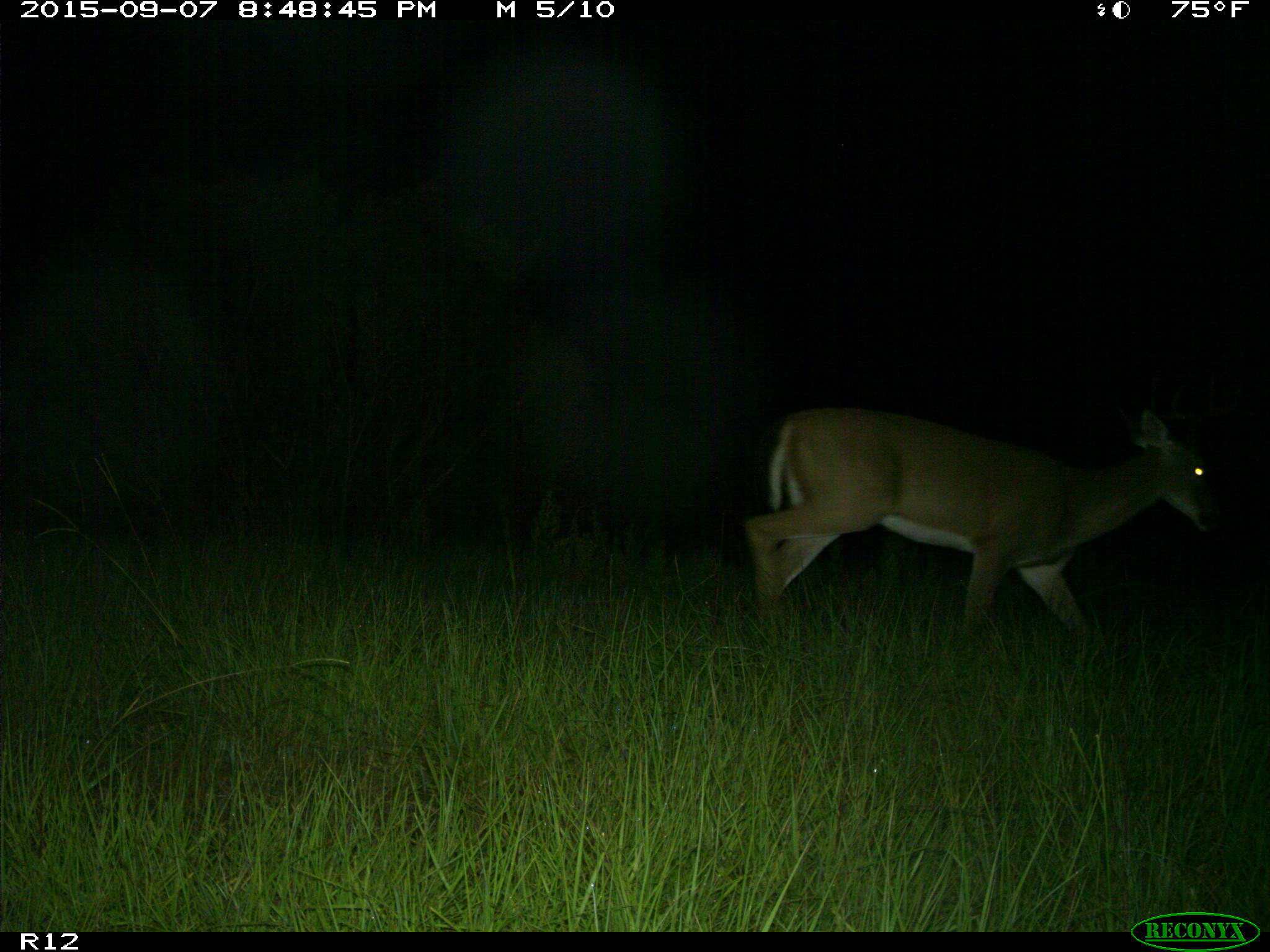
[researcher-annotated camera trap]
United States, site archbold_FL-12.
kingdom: Animalia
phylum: Chordata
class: Mammalia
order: Artiodactyla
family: Cervidae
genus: Odocoileus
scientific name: Odocoileus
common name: deer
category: unidentified deer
Unidentified deer (deer) (Odocoileus).